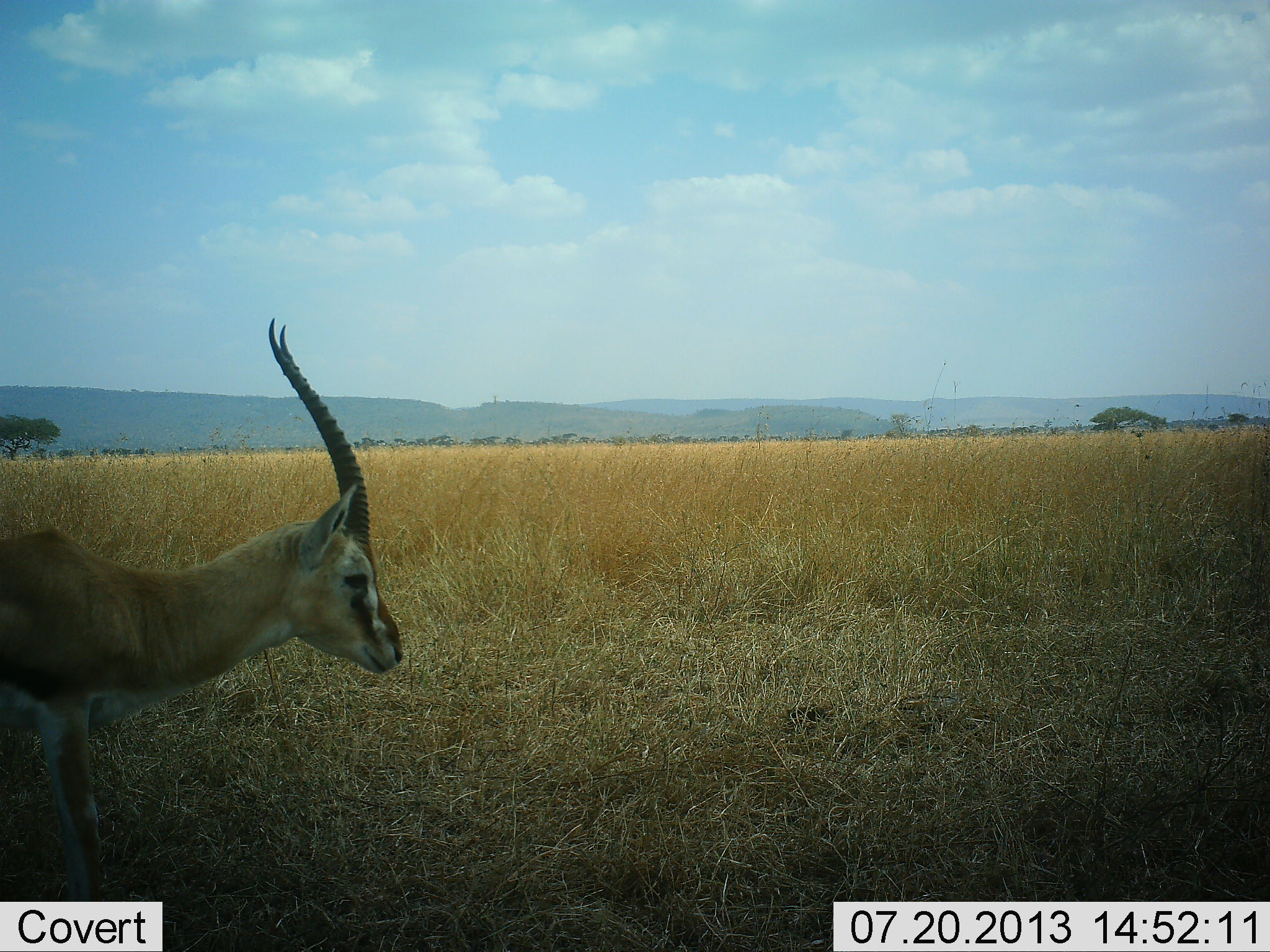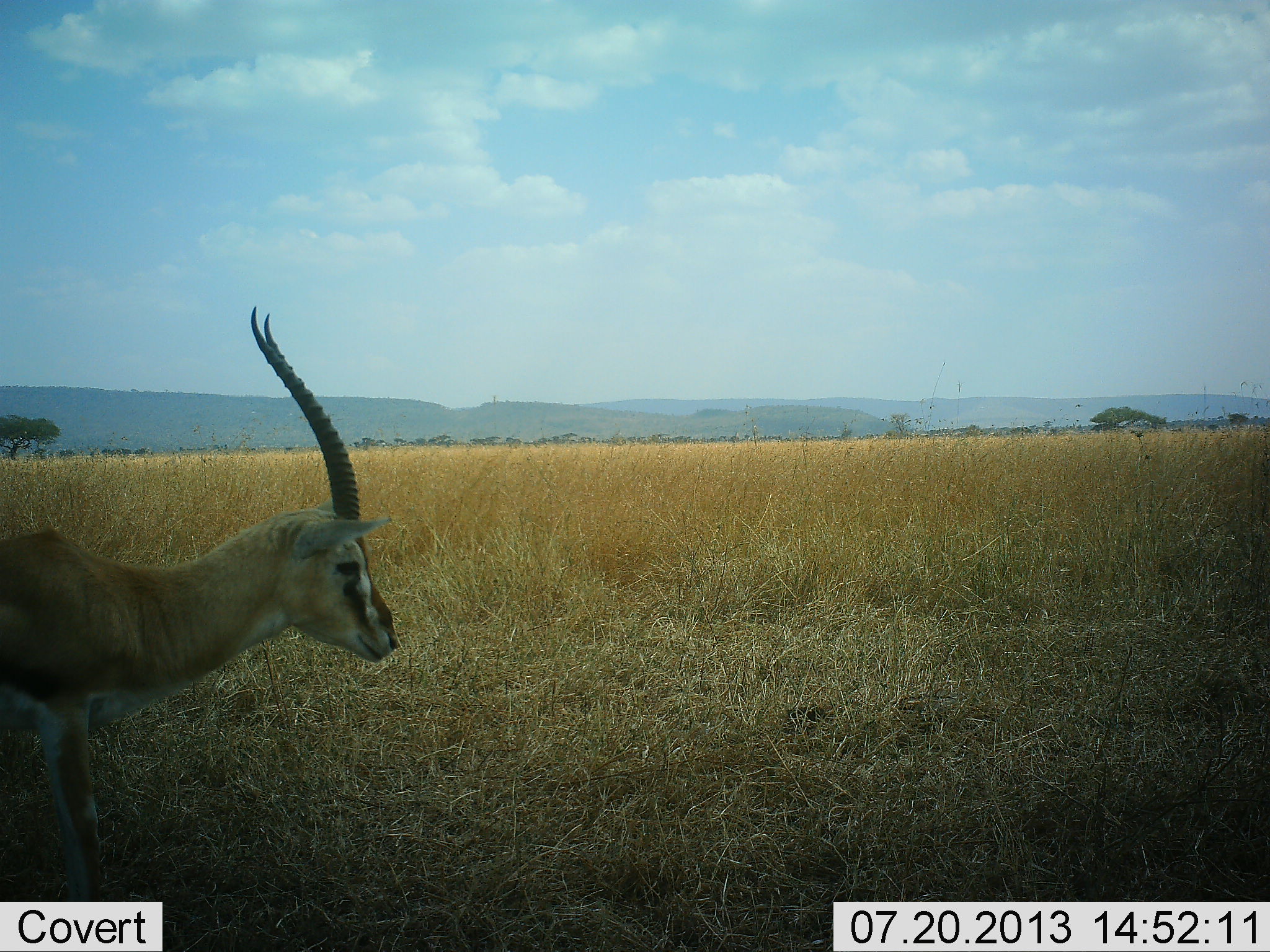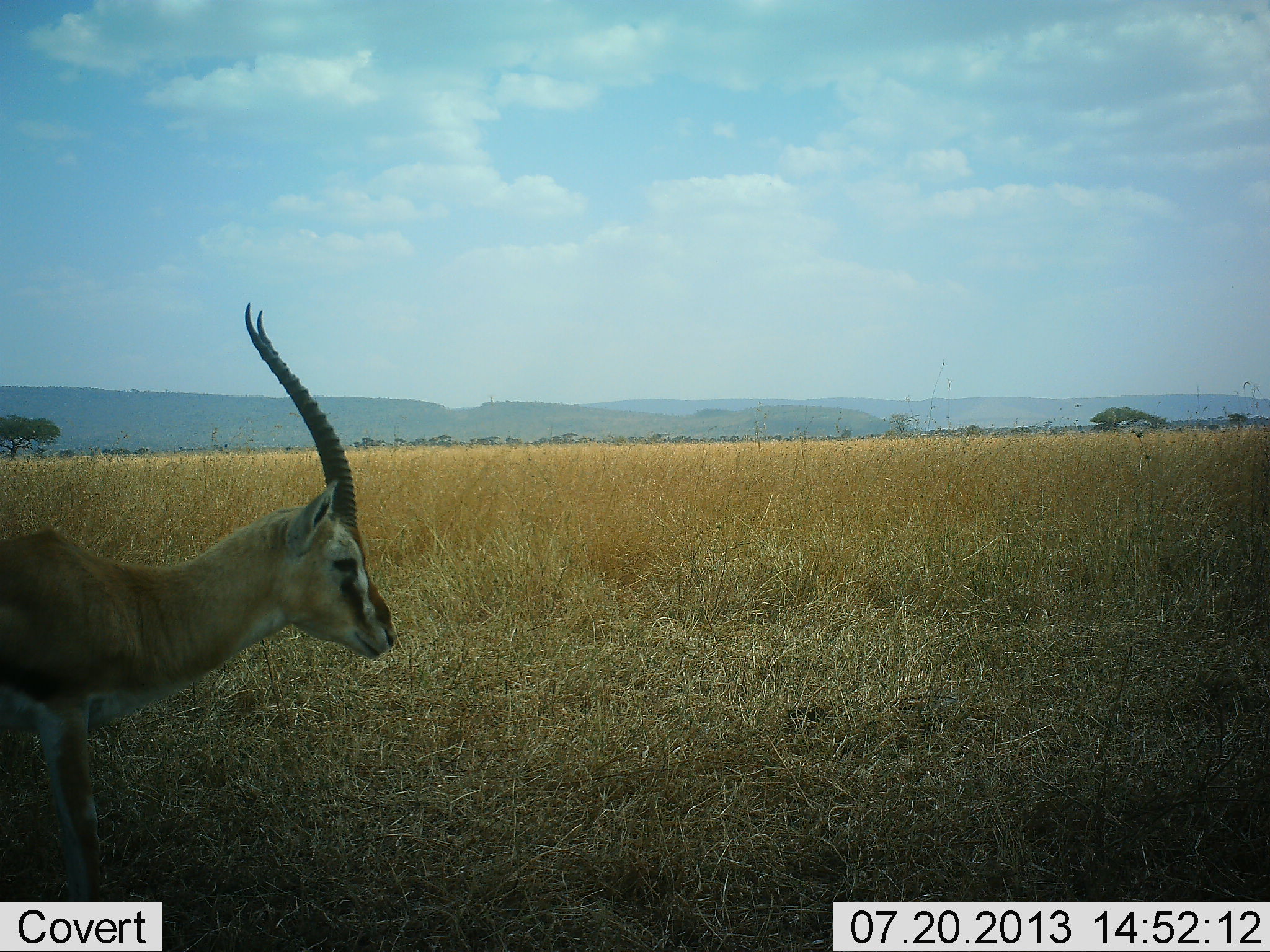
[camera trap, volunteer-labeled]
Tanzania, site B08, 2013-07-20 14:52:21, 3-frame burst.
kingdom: Animalia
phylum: Chordata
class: Mammalia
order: Artiodactyla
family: Bovidae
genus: Eudorcas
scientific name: Eudorcas thomsonii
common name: thomson's gazelle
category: gazellethomsons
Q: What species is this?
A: Gazellethomsons (thomson's gazelle) (Eudorcas thomsonii).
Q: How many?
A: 1.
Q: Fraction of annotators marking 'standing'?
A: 93%.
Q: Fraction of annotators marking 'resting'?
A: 0%.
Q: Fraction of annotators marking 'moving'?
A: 7%.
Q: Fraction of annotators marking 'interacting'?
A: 0%.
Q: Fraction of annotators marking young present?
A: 0%.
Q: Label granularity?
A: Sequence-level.